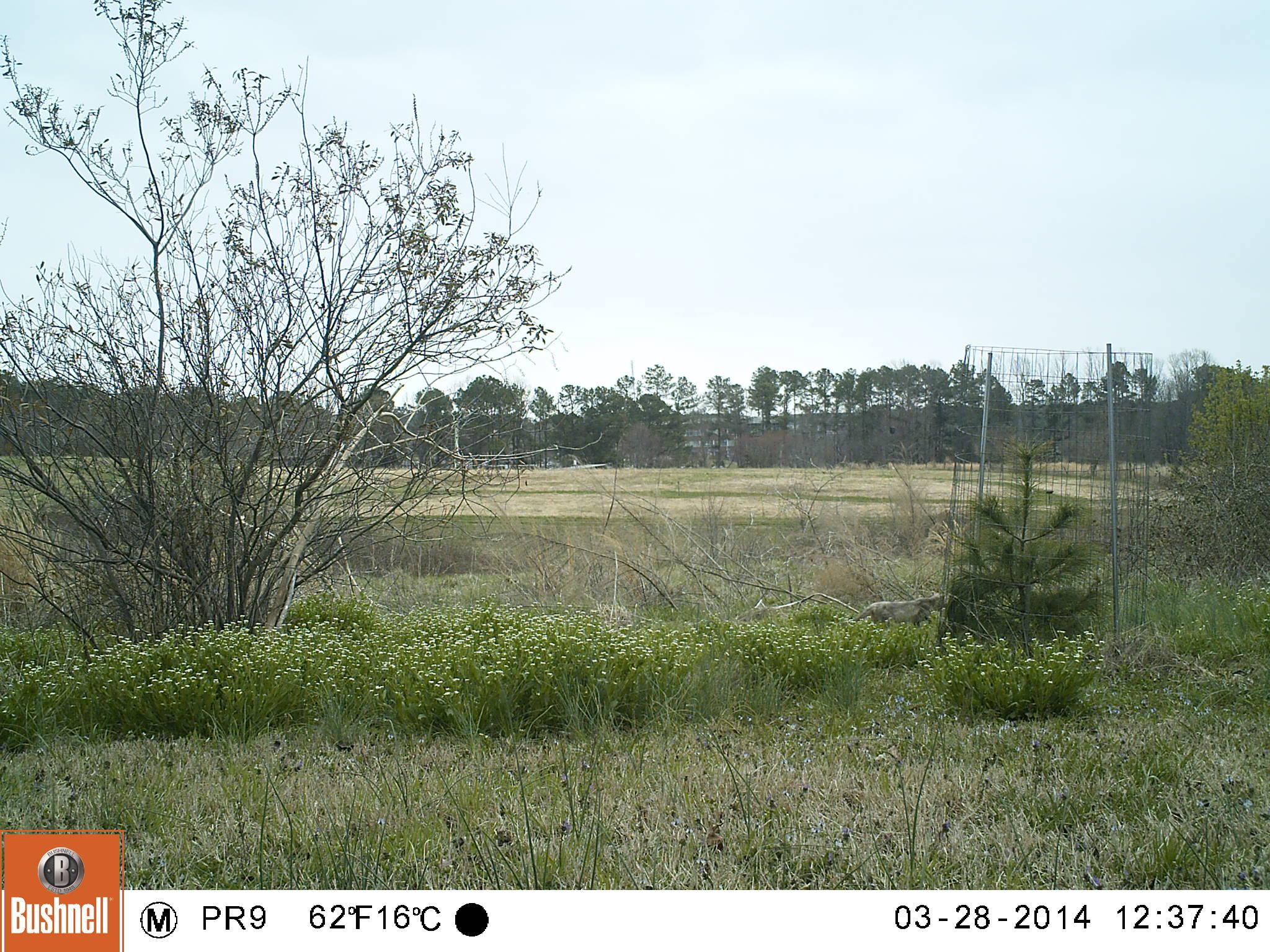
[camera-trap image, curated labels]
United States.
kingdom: Animalia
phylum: Chordata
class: Mammalia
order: Carnivora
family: Felidae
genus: Felis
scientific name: Felis catus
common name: domestic cat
Domestic Cat (Felis catus).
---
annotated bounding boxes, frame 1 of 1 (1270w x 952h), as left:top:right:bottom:
Domestic Cat: 854:577:950:638